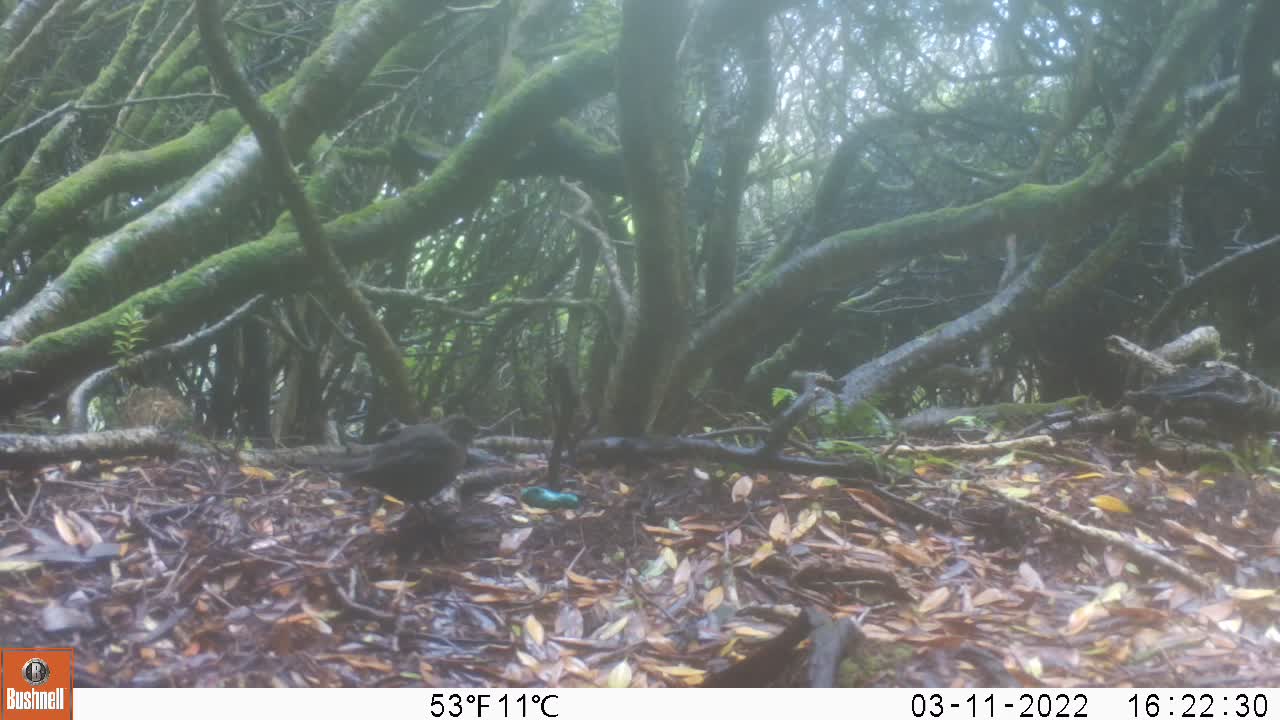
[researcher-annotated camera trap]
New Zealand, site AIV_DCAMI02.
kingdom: Animalia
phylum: Chordata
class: Aves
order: Passeriformes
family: Turdidae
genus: Turdus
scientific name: Turdus merula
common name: eurasian blackbird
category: blackbird